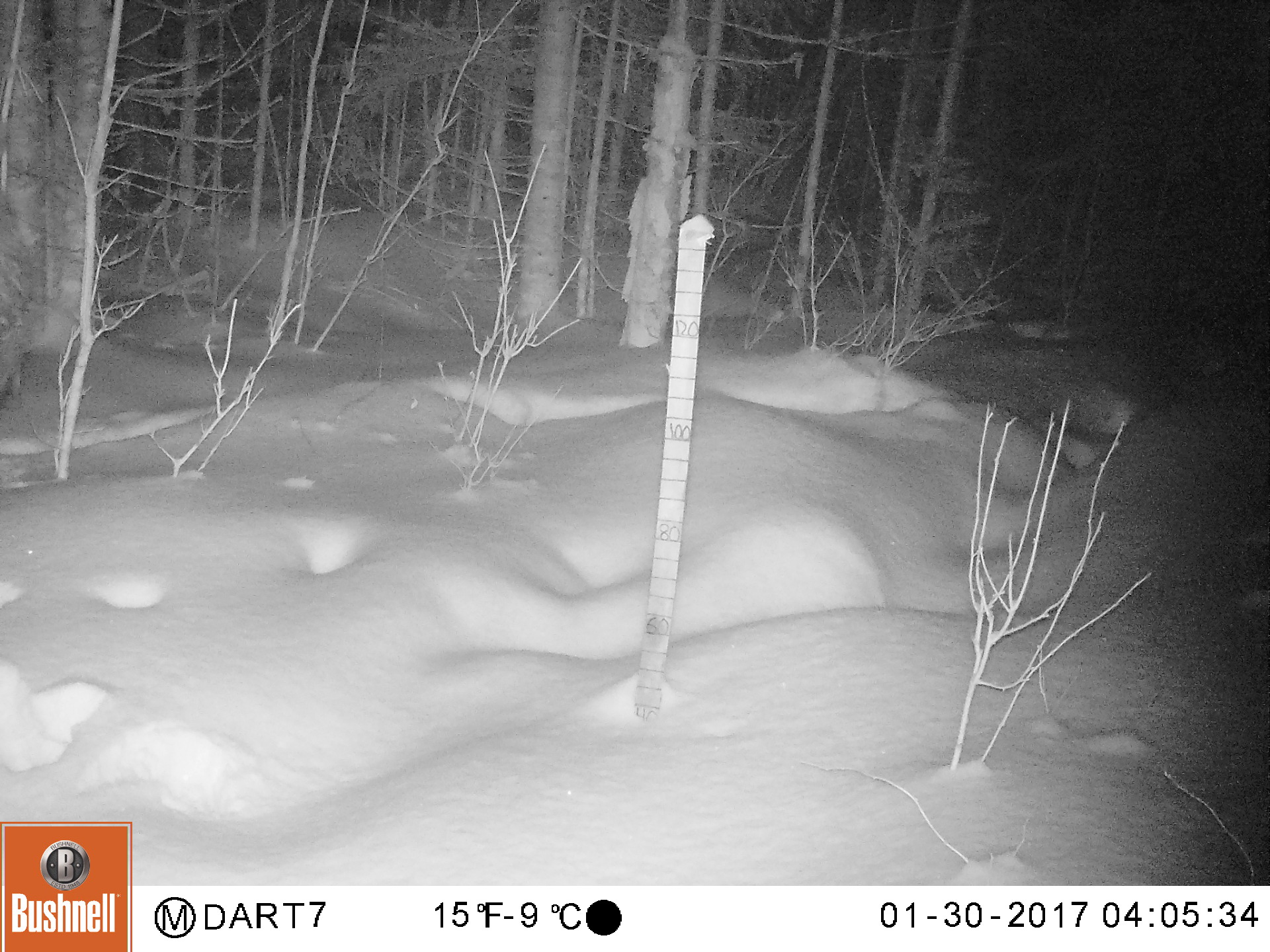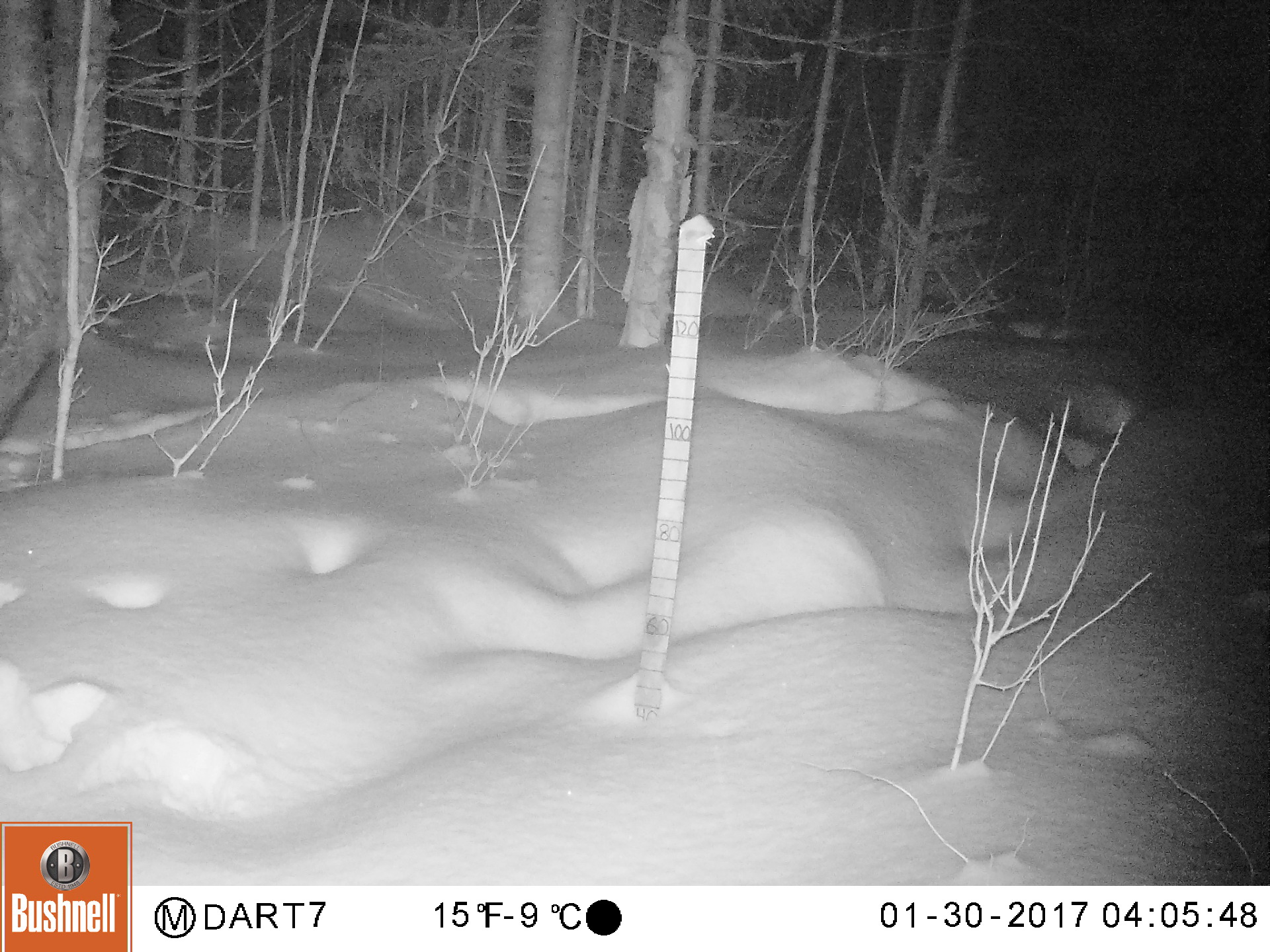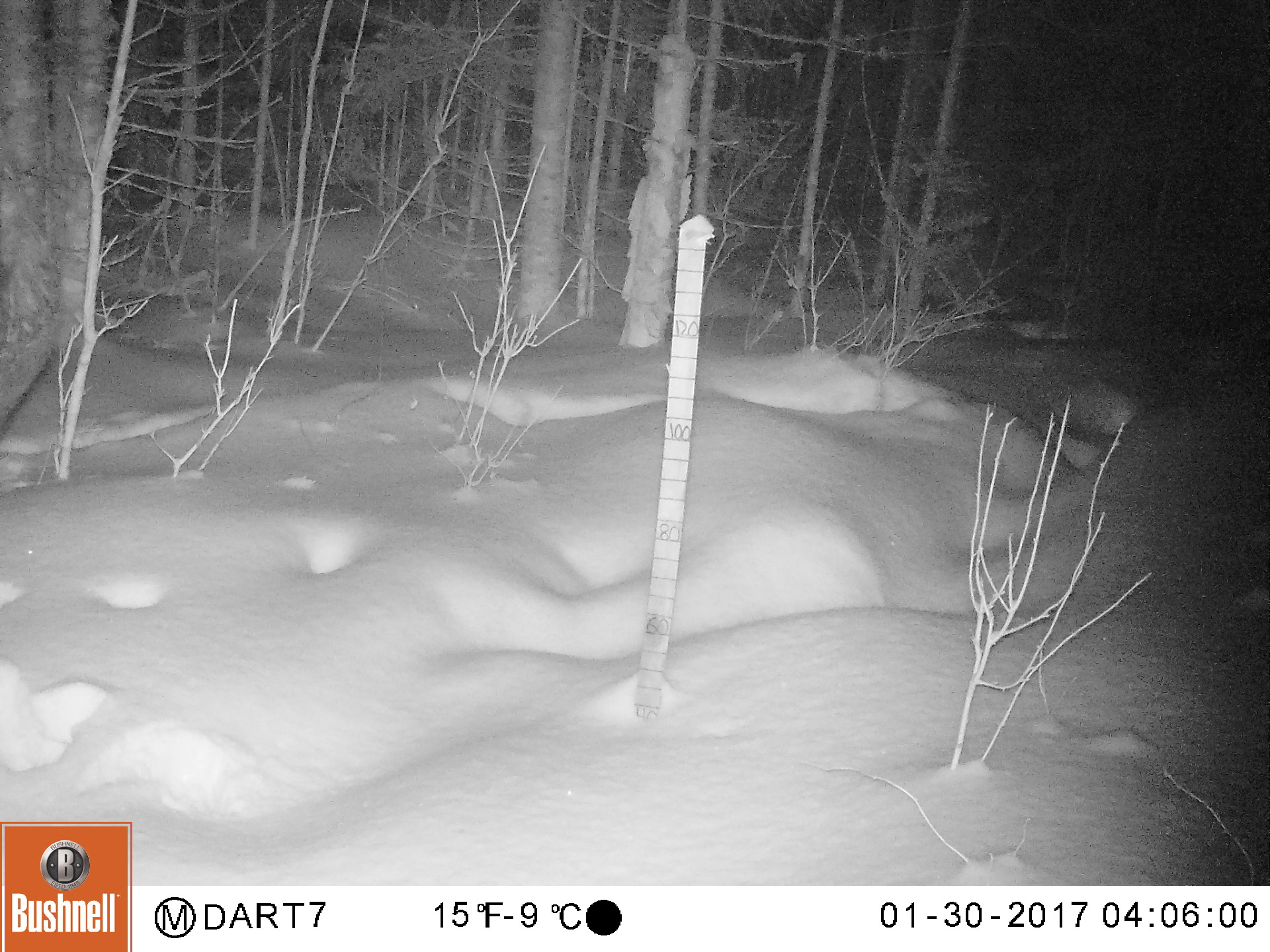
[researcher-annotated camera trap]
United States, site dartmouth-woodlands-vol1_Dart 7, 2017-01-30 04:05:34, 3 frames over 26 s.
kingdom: Animalia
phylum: Chordata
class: Mammalia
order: Artiodactyla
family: Cervidae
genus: Alces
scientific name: Alces alces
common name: moose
Moose (Alces alces).